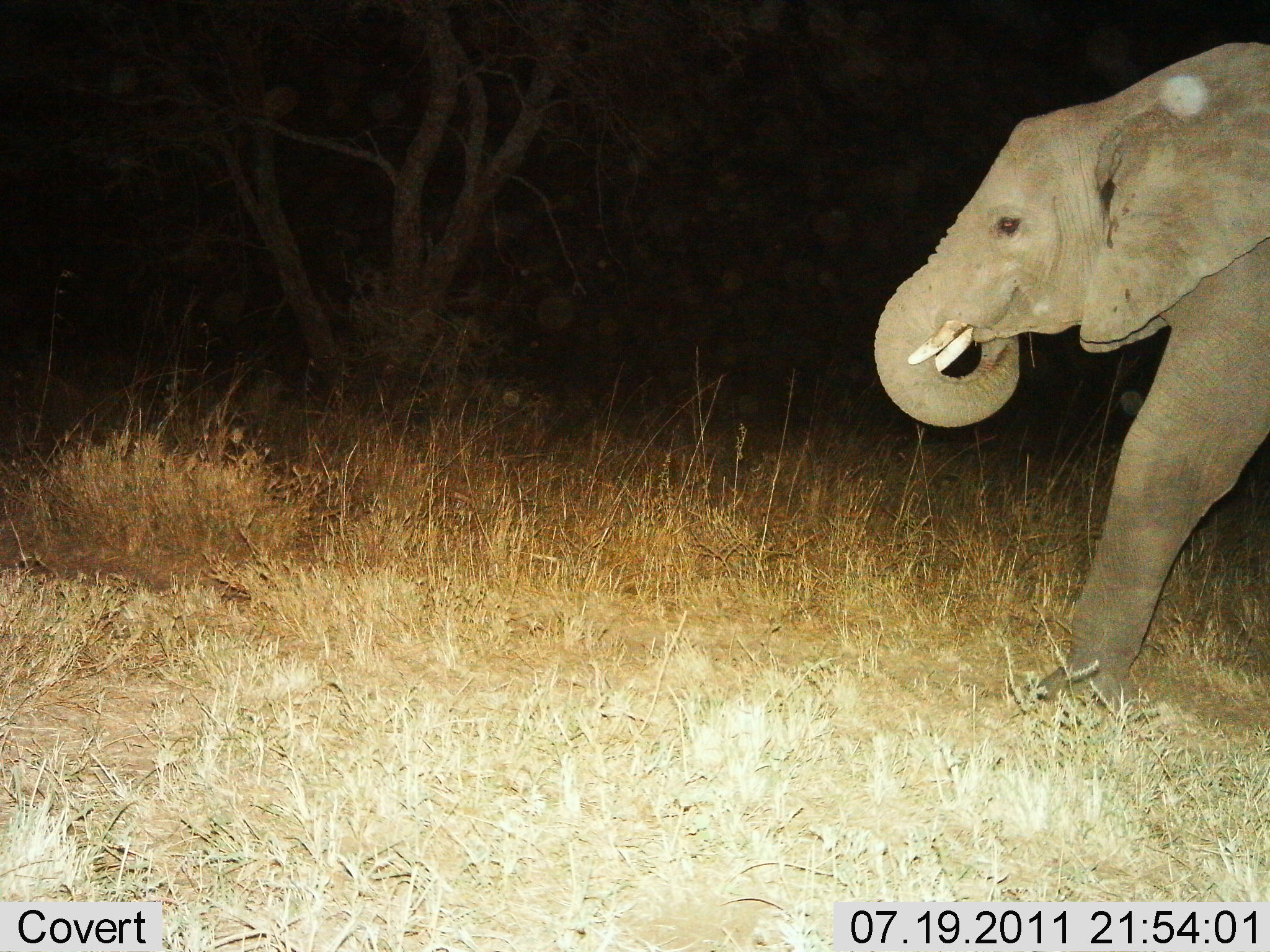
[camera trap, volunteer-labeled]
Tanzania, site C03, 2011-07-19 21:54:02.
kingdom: Animalia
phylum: Chordata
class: Mammalia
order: Proboscidea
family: Elephantidae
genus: Loxodonta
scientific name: Loxodonta africana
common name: african bush elephant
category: elephant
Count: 1.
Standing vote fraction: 10%.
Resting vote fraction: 0%.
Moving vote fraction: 80%.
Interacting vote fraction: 0%.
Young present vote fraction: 10%.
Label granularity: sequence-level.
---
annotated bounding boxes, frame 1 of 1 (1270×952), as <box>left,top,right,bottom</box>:
animal: <box>870,33,1270,726</box>